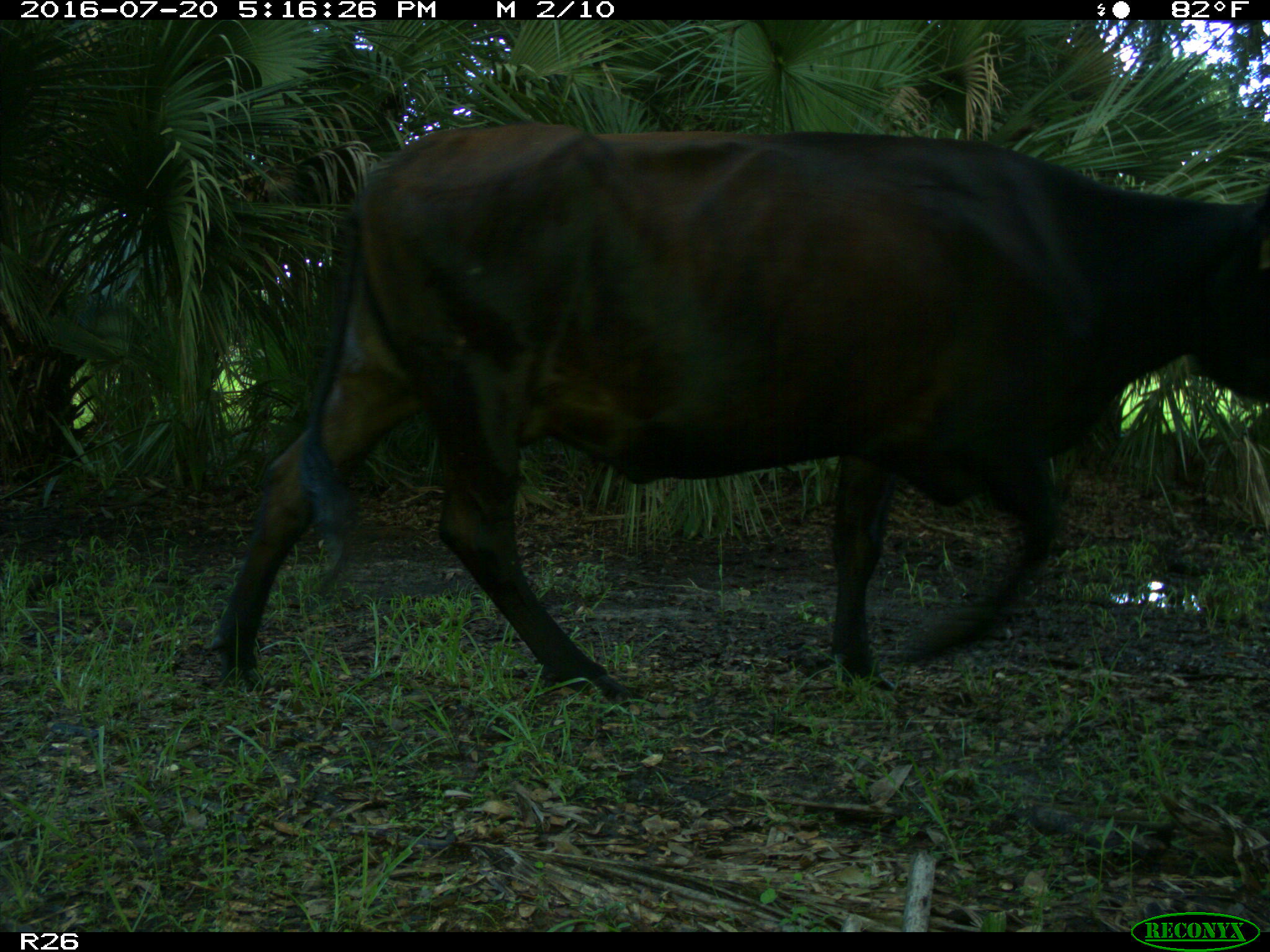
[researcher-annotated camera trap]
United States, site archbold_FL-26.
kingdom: Animalia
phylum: Chordata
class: Mammalia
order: Artiodactyla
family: Bovidae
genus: Bos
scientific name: Bos taurus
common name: domestic cow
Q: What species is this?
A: Bos taurus (domestic cow).